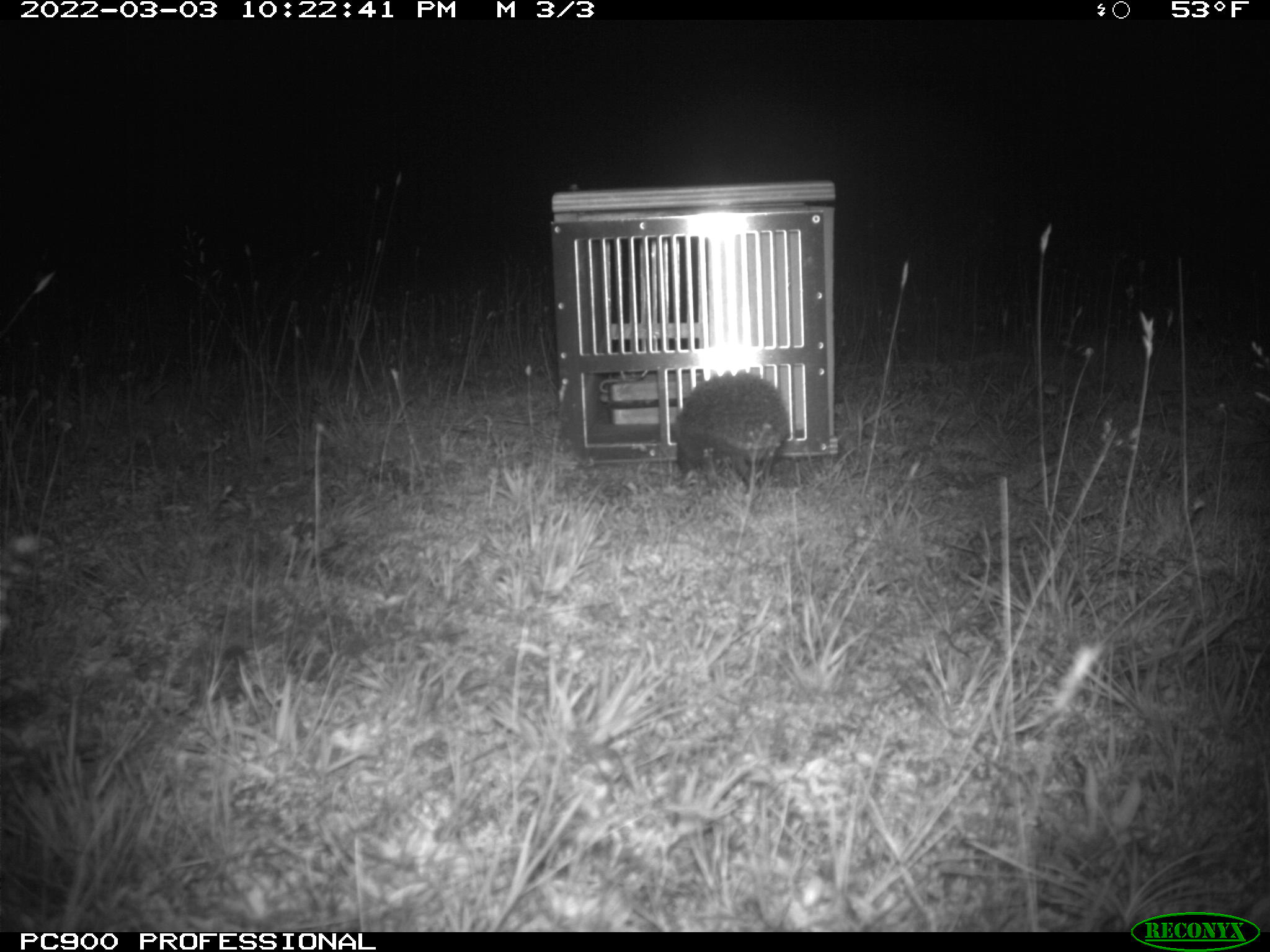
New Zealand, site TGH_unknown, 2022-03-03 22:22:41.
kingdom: Animalia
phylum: Chordata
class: Mammalia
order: Eulipotyphla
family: Erinaceidae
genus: Erinaceus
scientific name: Erinaceus europaeus europaeus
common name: european hedgehog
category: hedgehog